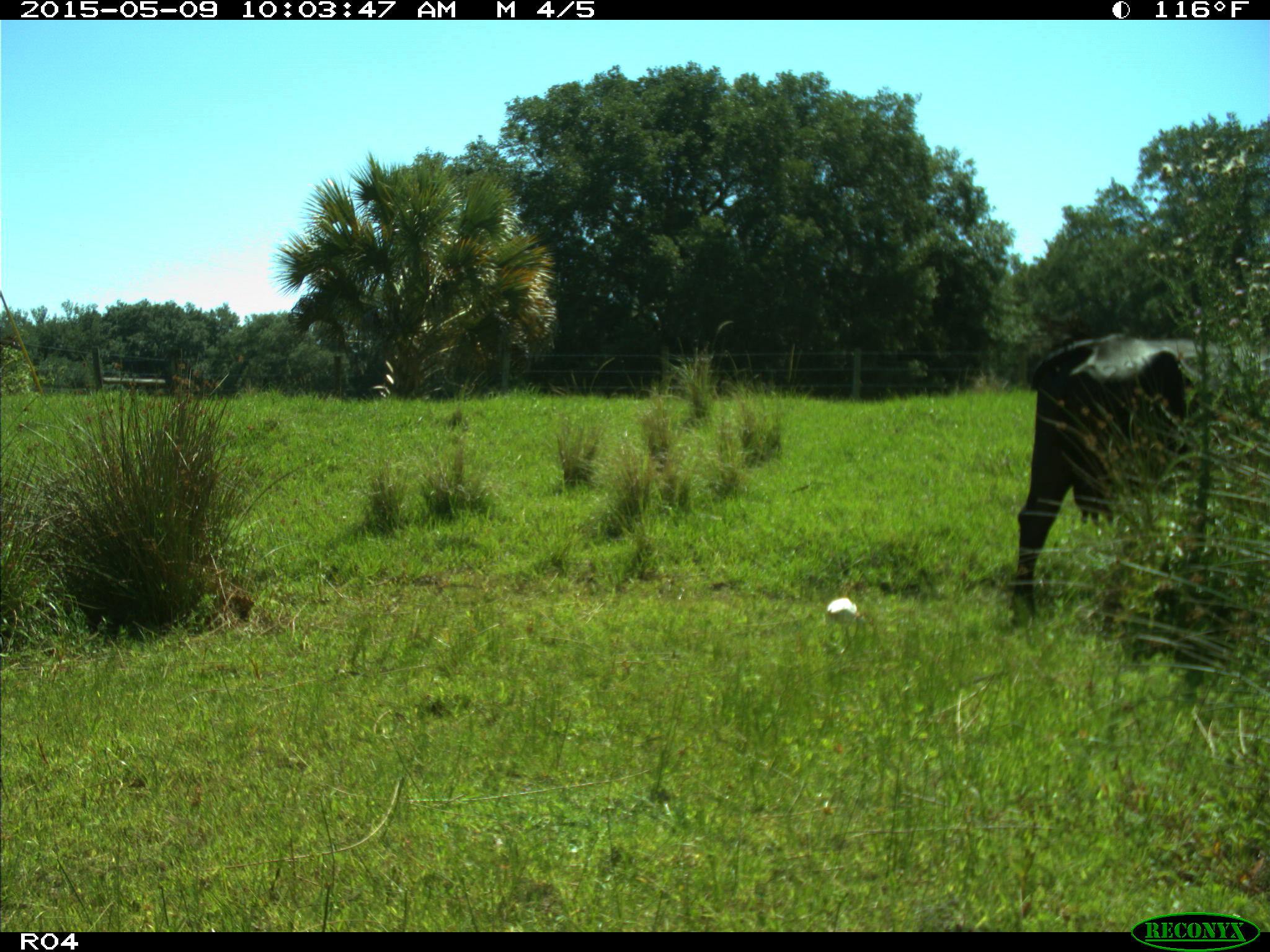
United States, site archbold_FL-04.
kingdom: Animalia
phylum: Chordata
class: Mammalia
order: Artiodactyla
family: Bovidae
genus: Bos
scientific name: Bos taurus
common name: domestic cow